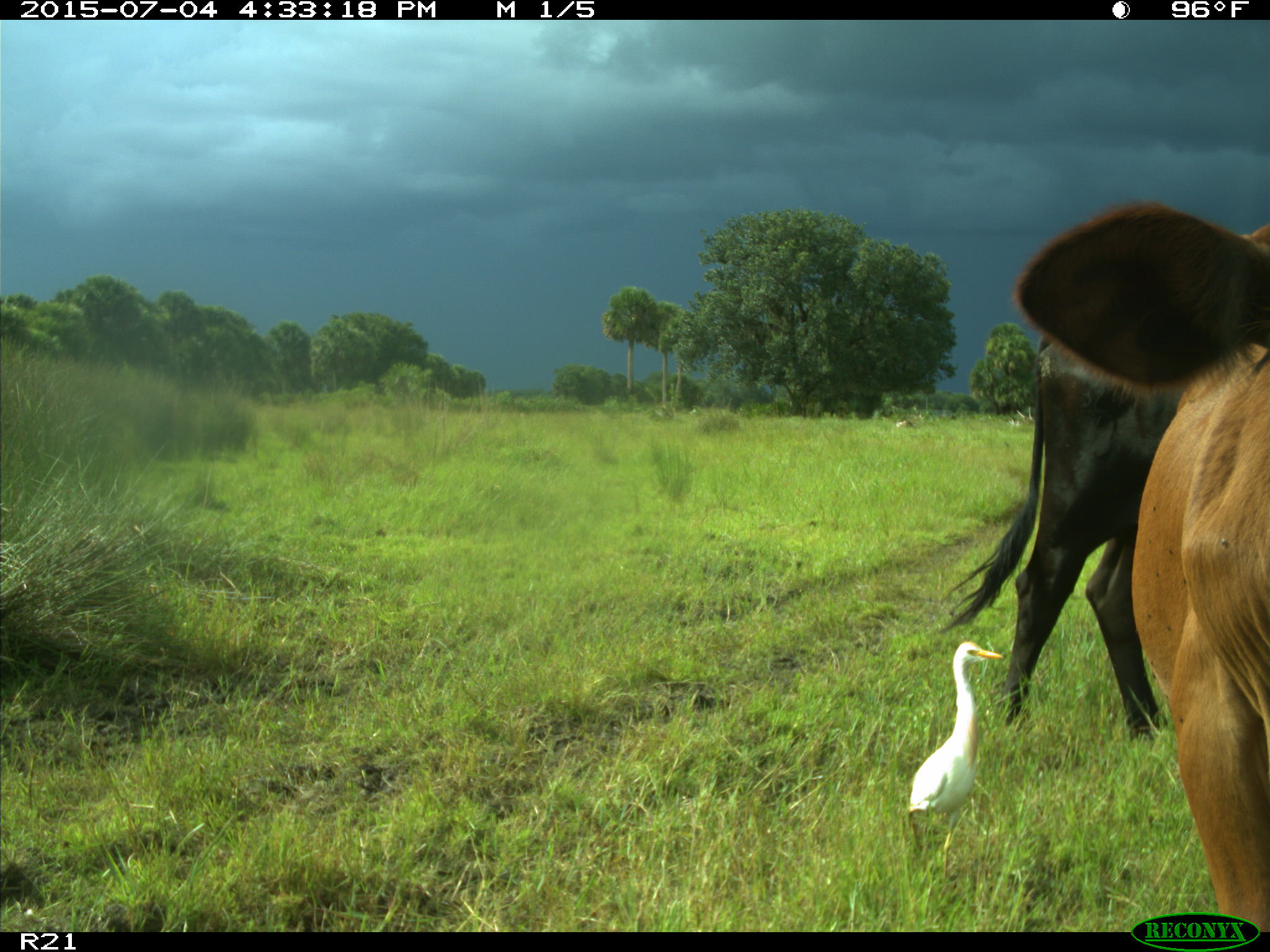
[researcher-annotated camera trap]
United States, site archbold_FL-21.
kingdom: Animalia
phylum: Chordata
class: Mammalia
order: Artiodactyla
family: Bovidae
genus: Bos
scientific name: Bos taurus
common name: domestic cow